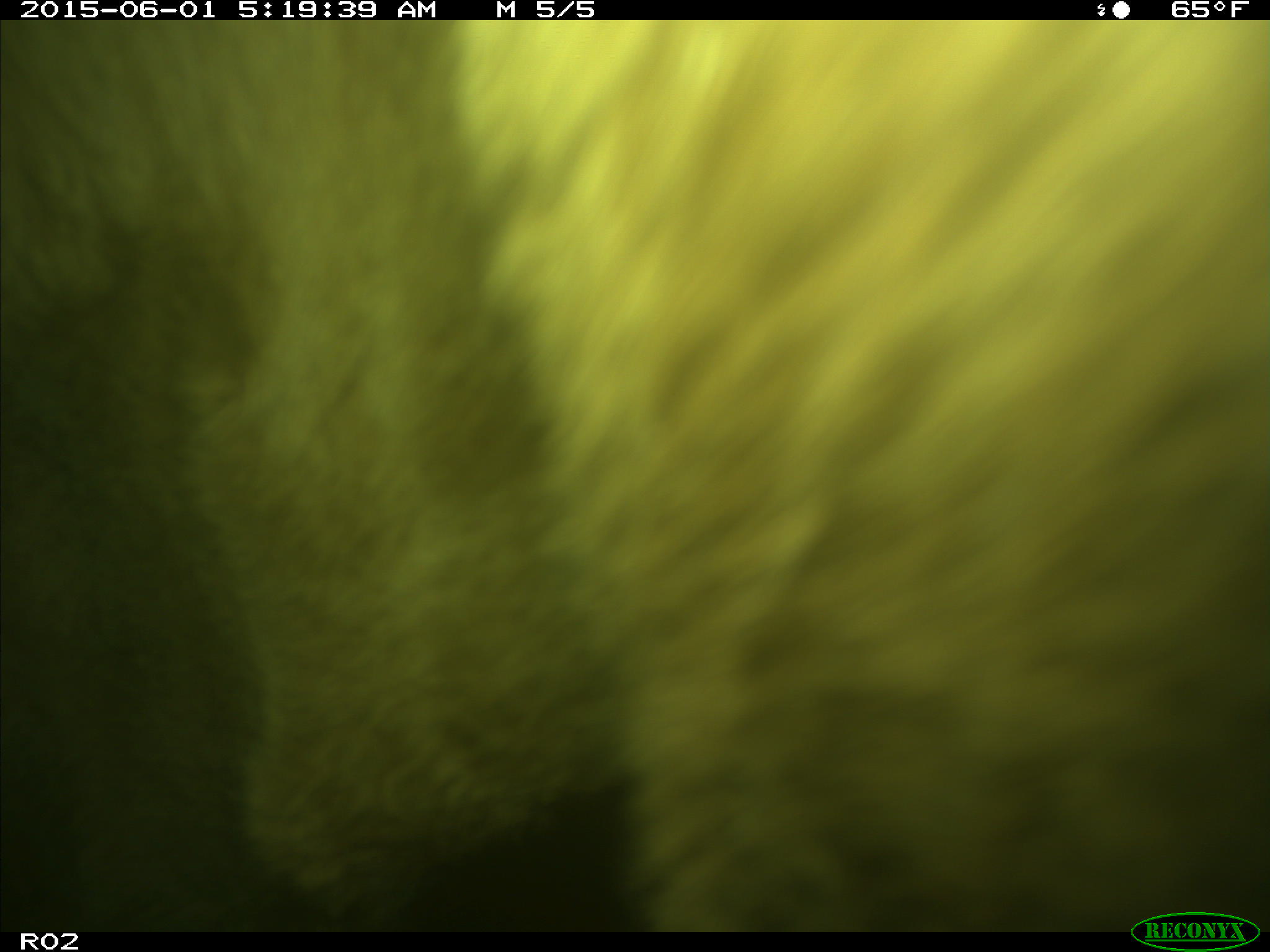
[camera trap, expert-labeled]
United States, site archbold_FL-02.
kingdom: Animalia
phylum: Chordata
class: Mammalia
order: Artiodactyla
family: Bovidae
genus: Bos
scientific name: Bos taurus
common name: domestic cow